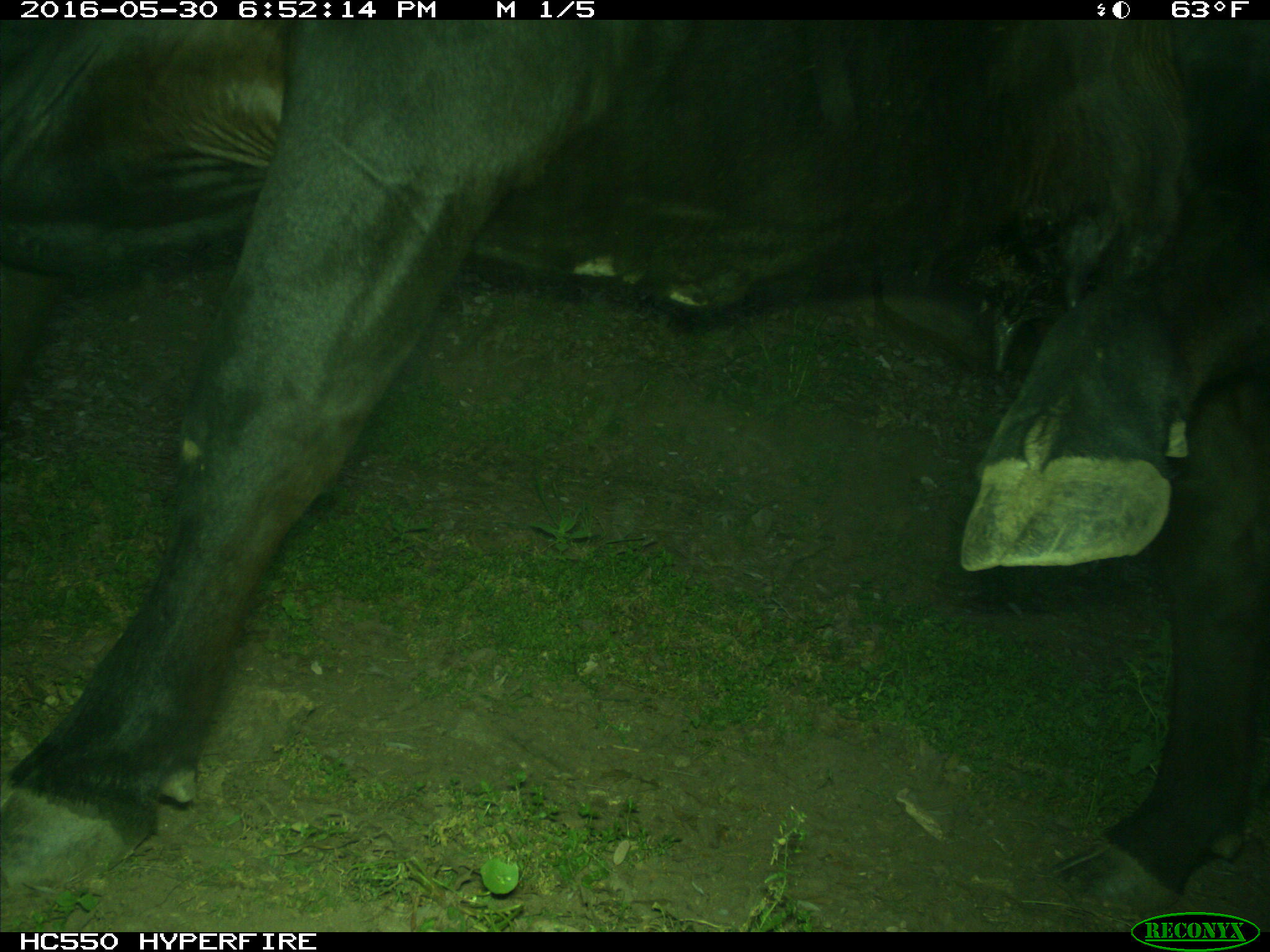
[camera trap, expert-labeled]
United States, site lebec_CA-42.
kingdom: Animalia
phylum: Chordata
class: Mammalia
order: Artiodactyla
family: Bovidae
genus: Bos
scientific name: Bos taurus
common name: domestic cow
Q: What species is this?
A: Bos taurus (domestic cow).